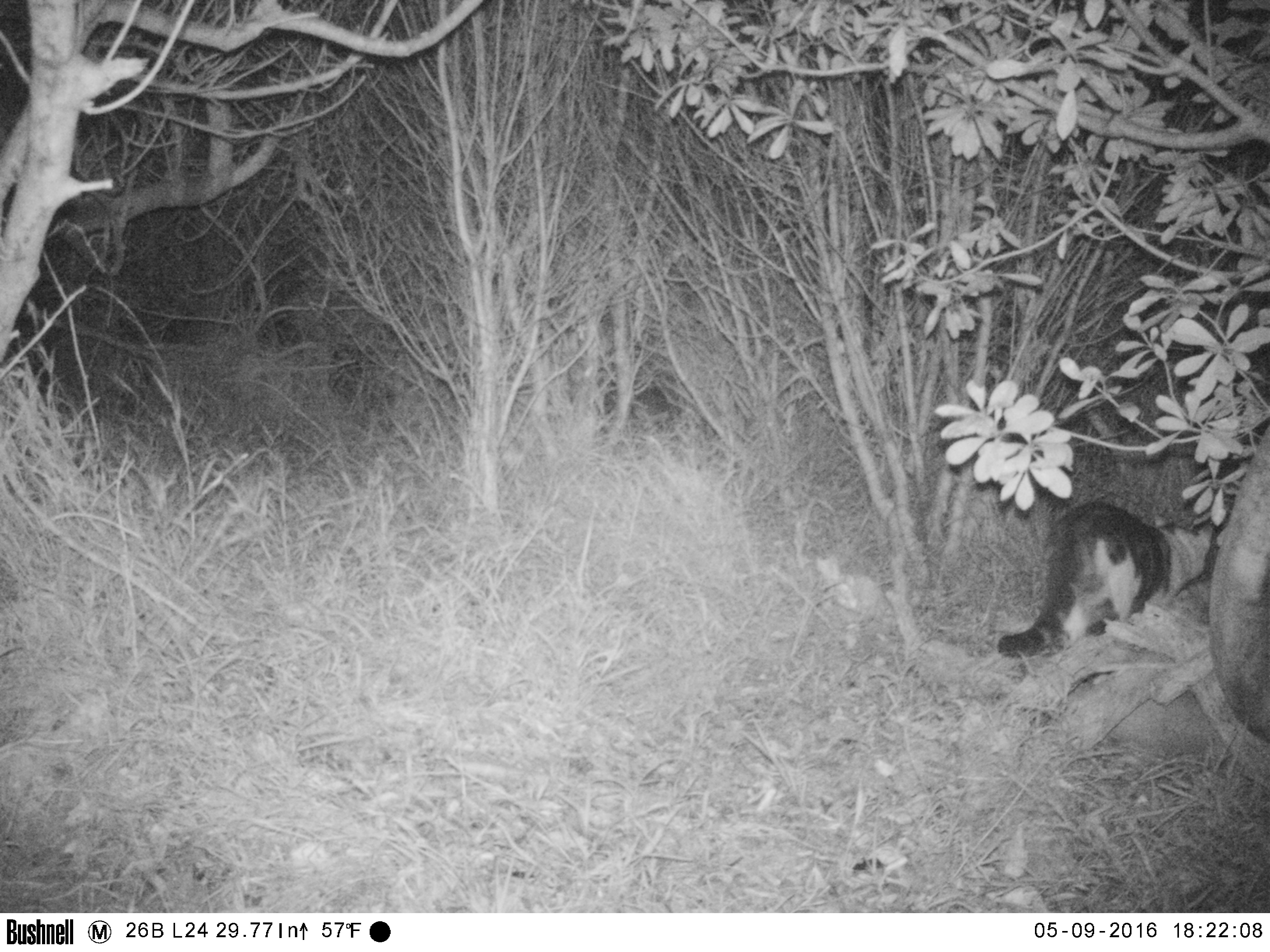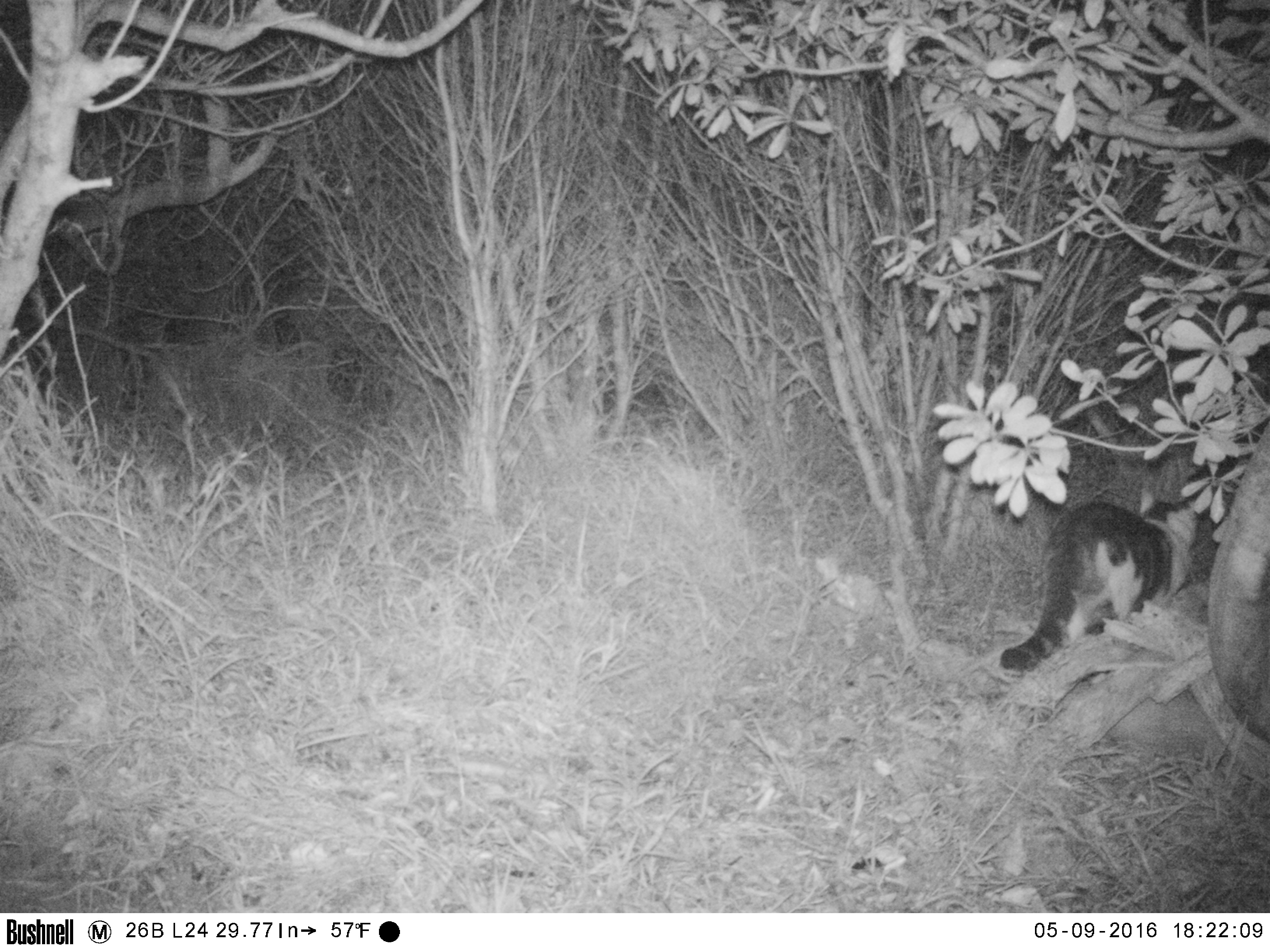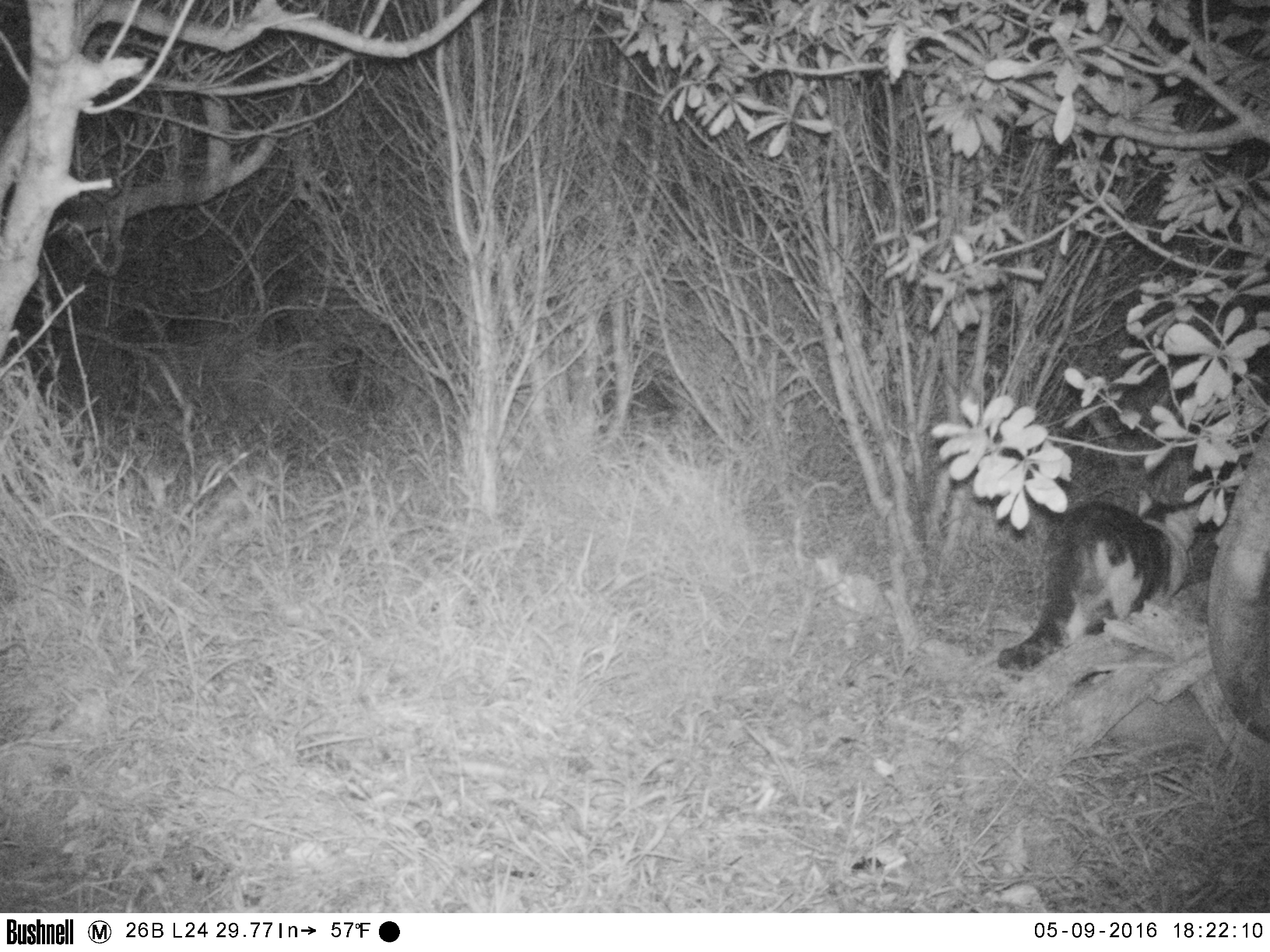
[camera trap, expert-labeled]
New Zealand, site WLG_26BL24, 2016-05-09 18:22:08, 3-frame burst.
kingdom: Animalia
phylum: Chordata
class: Mammalia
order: Carnivora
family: Felidae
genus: Felis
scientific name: Felis catus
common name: domestic cat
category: cat